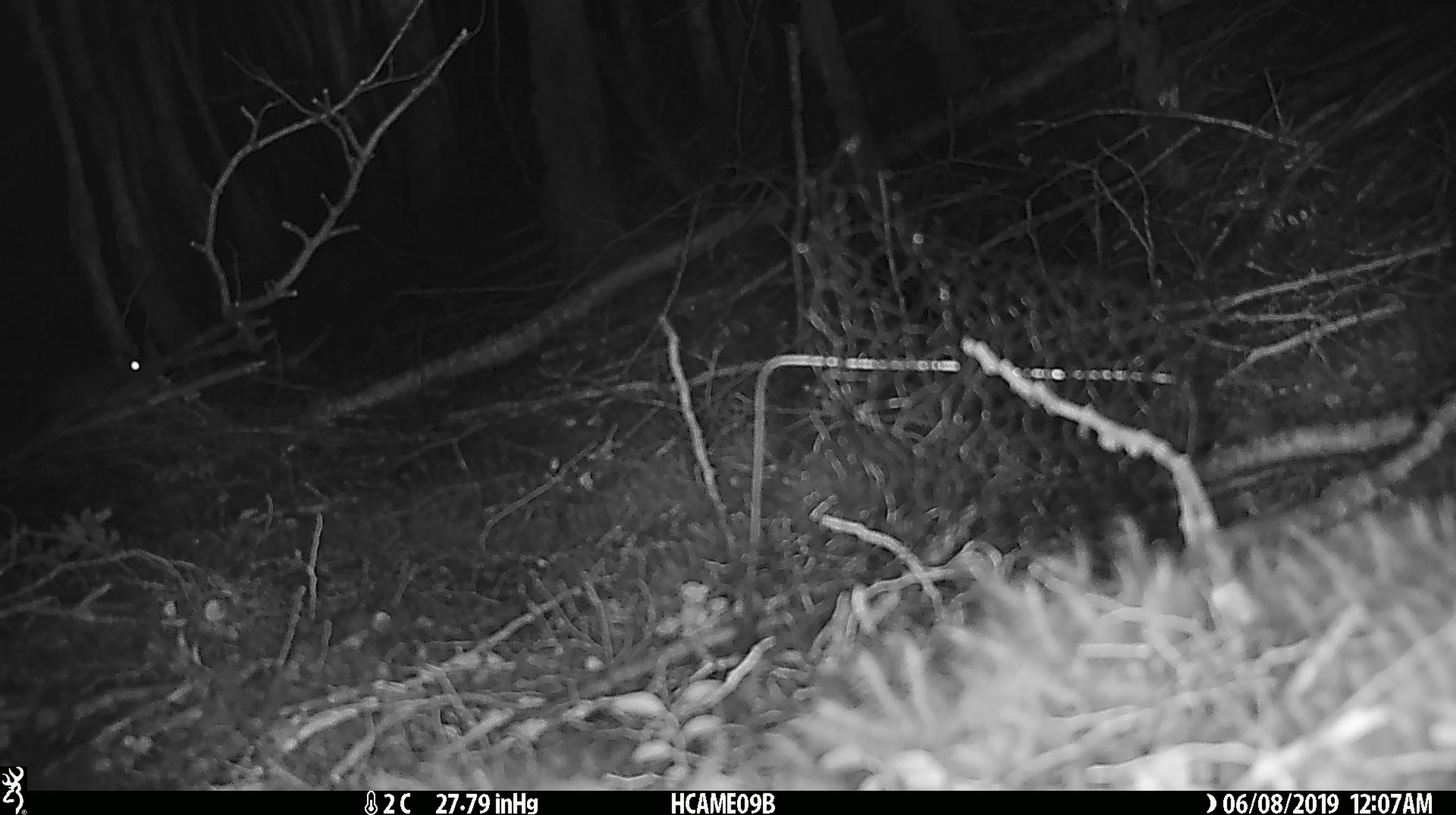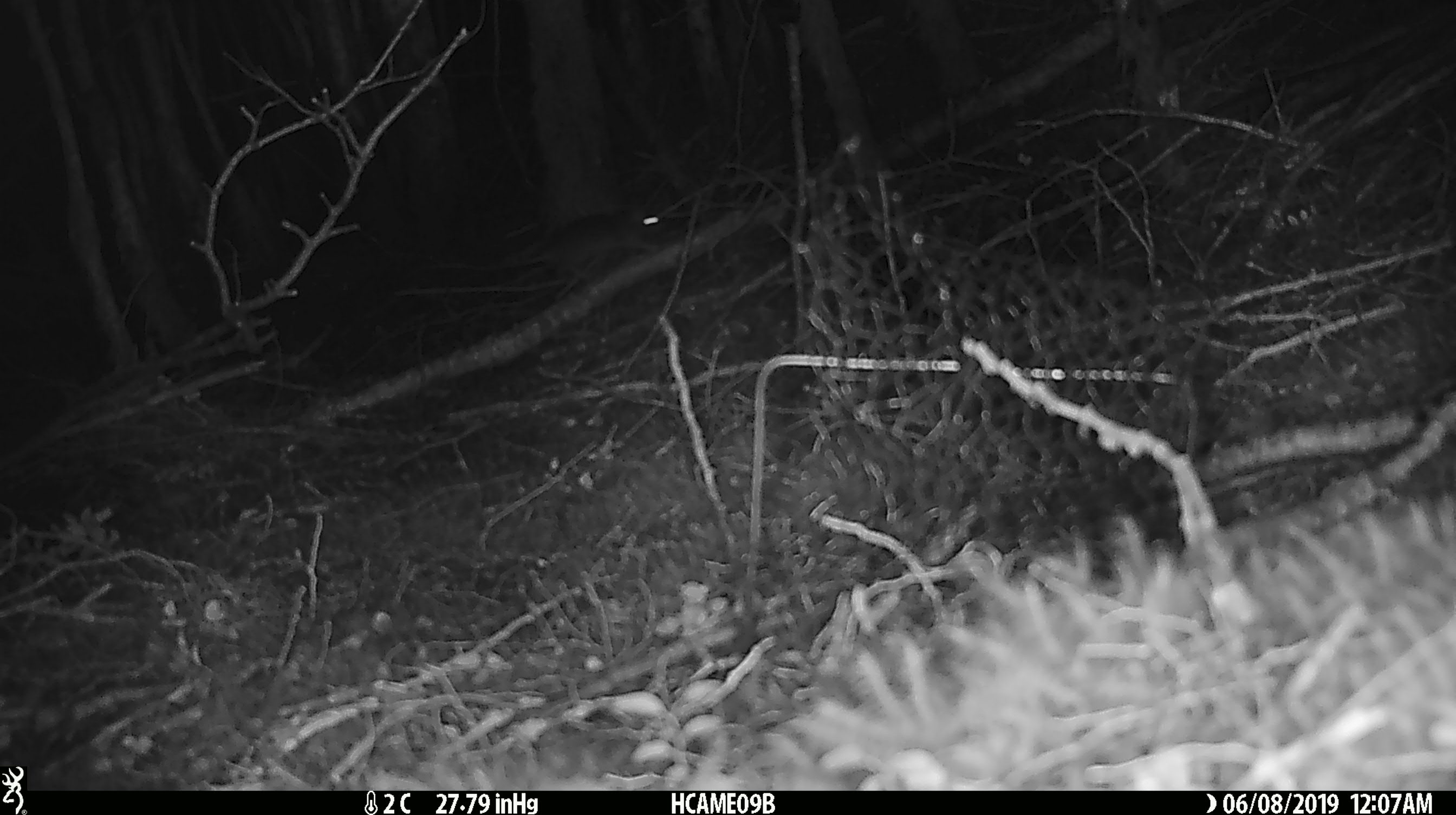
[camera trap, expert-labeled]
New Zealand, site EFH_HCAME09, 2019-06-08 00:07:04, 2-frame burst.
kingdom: Animalia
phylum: Chordata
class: Mammalia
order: Rodentia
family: Muridae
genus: Mus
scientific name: Mus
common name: mouse